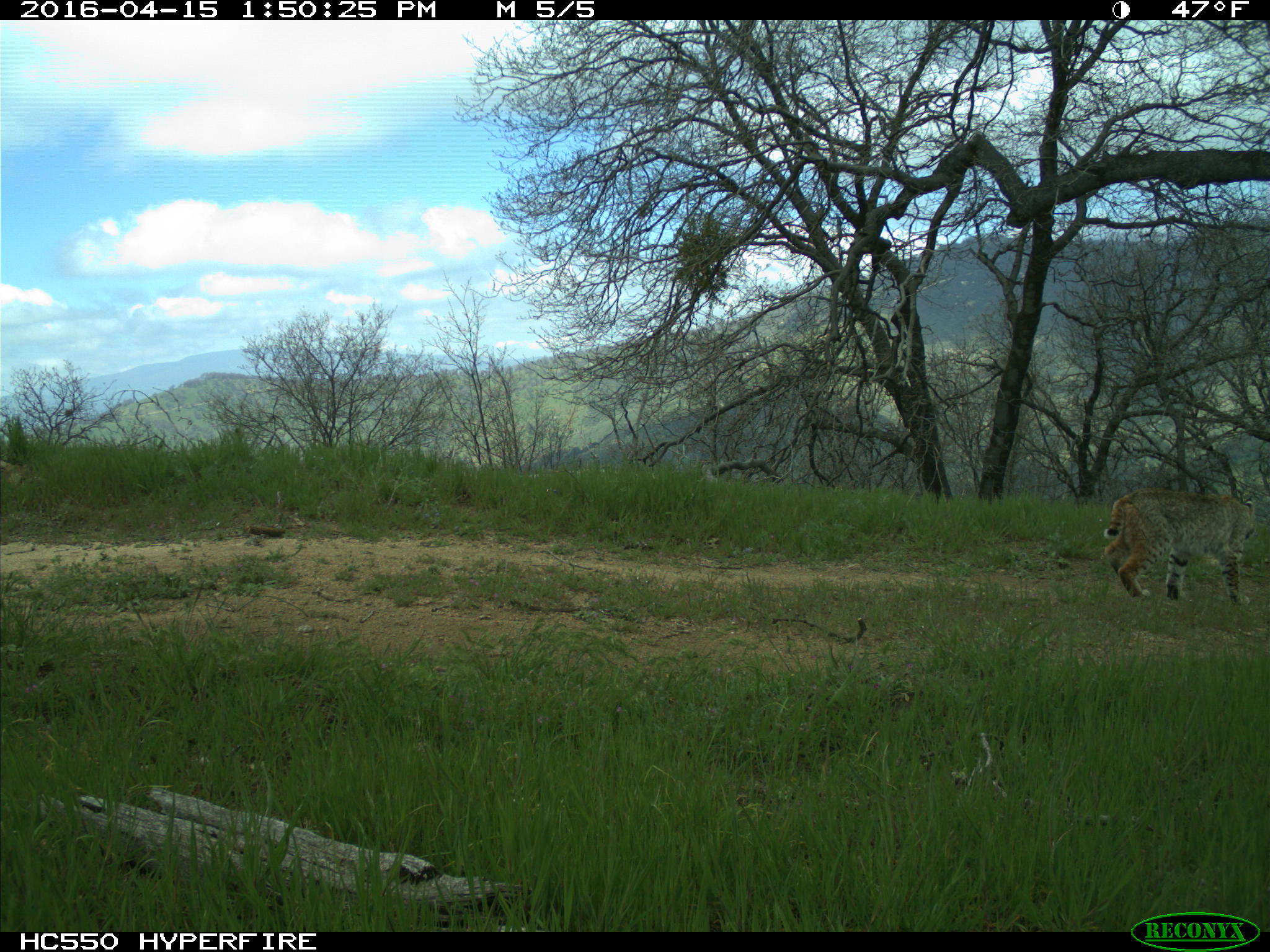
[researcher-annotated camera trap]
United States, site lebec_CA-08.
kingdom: Animalia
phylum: Chordata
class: Mammalia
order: Carnivora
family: Felidae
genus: Lynx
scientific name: Lynx rufus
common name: bobcat